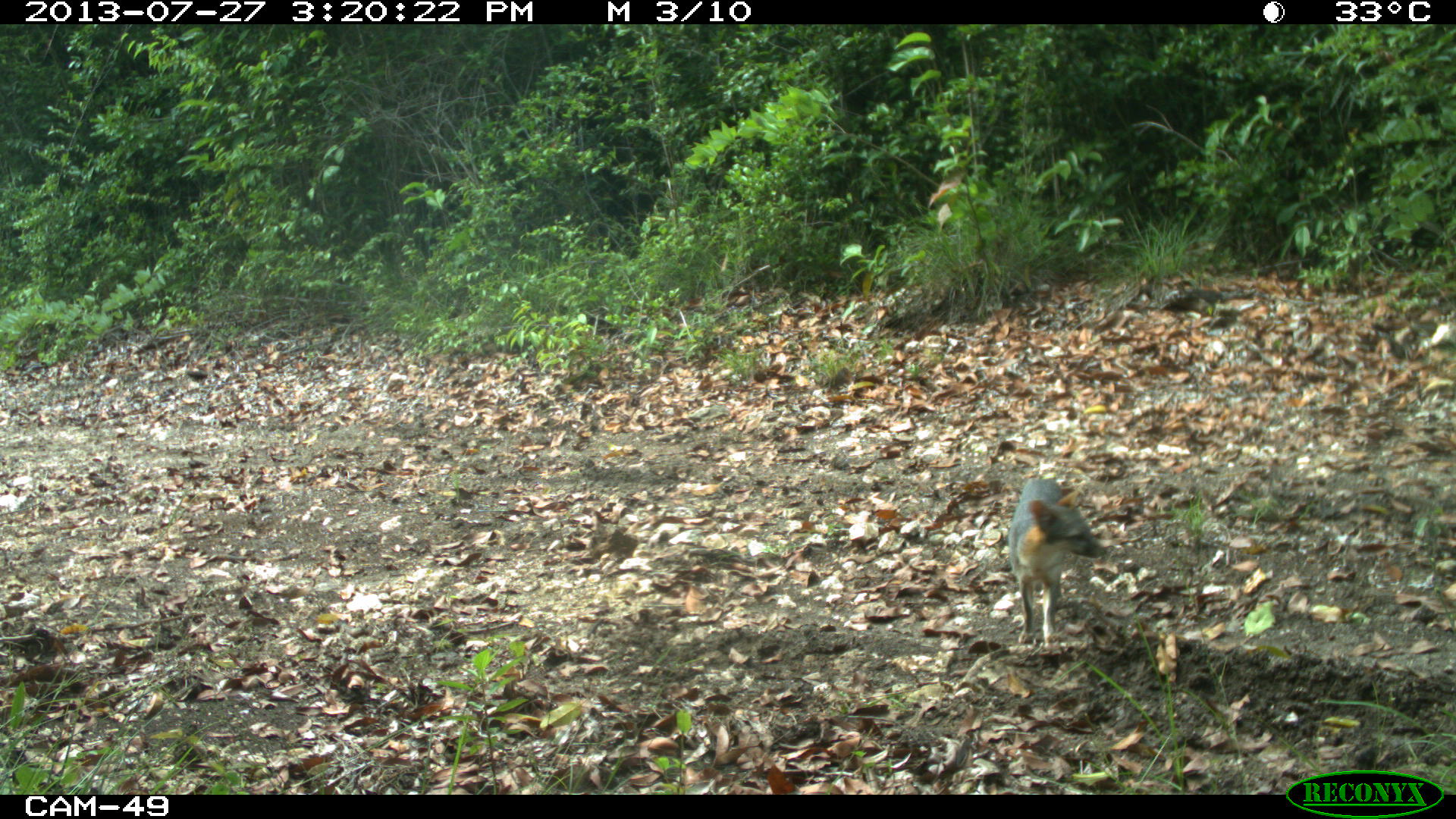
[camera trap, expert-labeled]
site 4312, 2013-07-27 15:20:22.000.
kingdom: Animalia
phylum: Chordata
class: Mammalia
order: Carnivora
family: Canidae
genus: Urocyon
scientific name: Urocyon cinereoargenteus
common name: gray fox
Urocyon cinereoargenteus (gray fox), count 1.